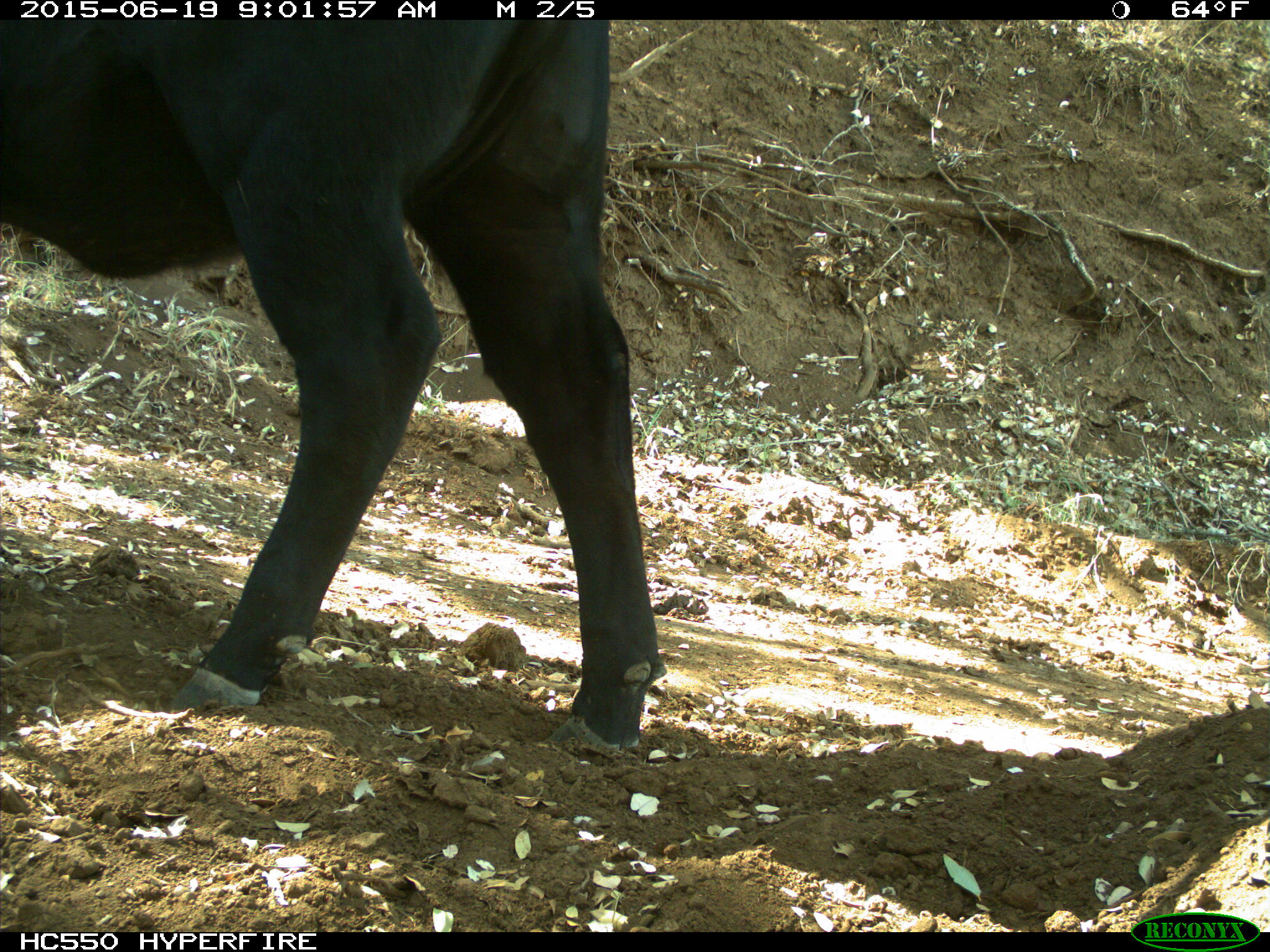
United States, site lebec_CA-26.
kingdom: Animalia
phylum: Chordata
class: Mammalia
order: Artiodactyla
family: Bovidae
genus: Bos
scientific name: Bos taurus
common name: domestic cow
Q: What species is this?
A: Bos taurus (domestic cow).